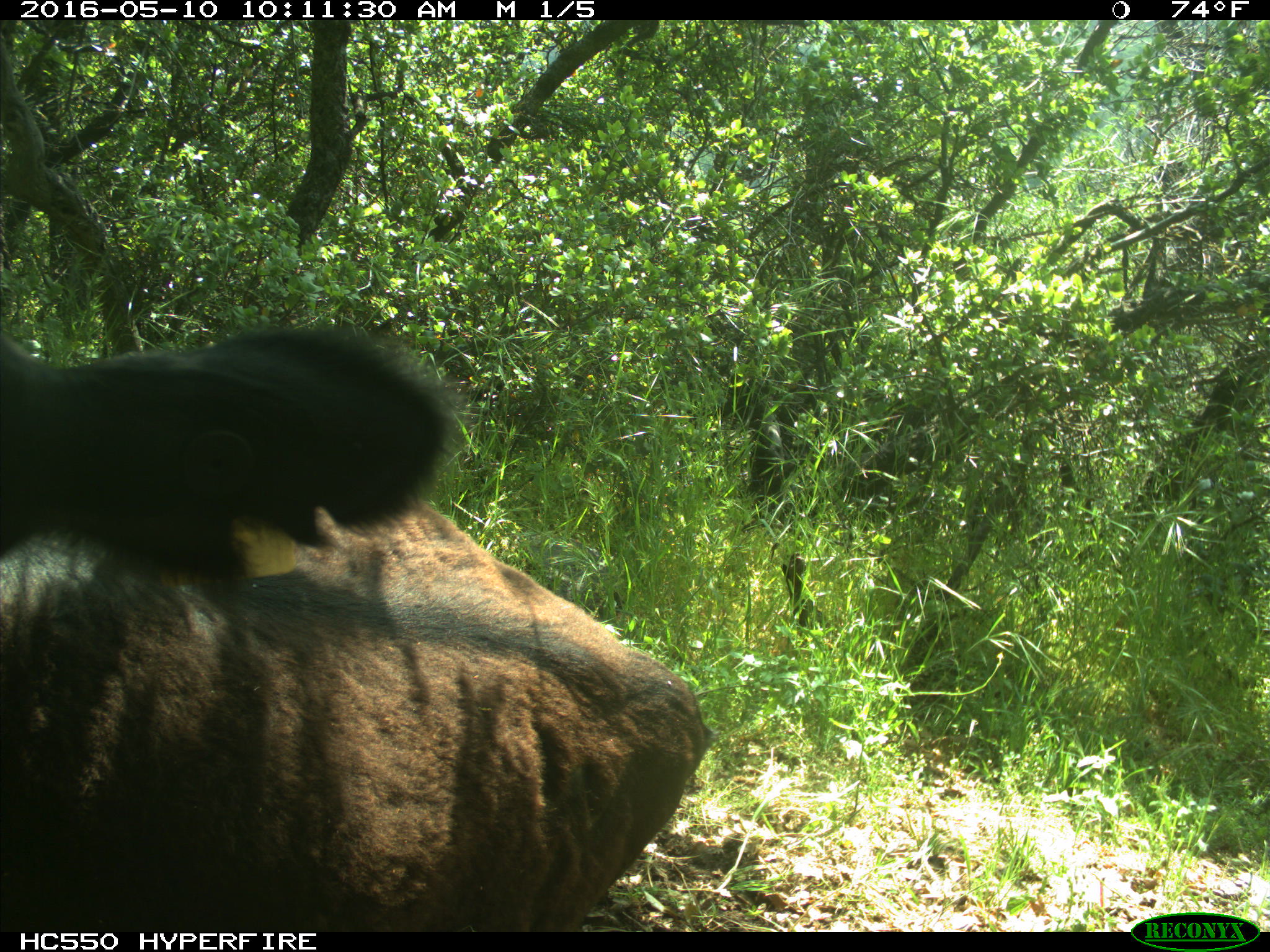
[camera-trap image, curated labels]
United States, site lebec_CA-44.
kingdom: Animalia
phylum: Chordata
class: Mammalia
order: Artiodactyla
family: Bovidae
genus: Bos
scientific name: Bos taurus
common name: domestic cow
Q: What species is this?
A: Bos taurus (domestic cow).